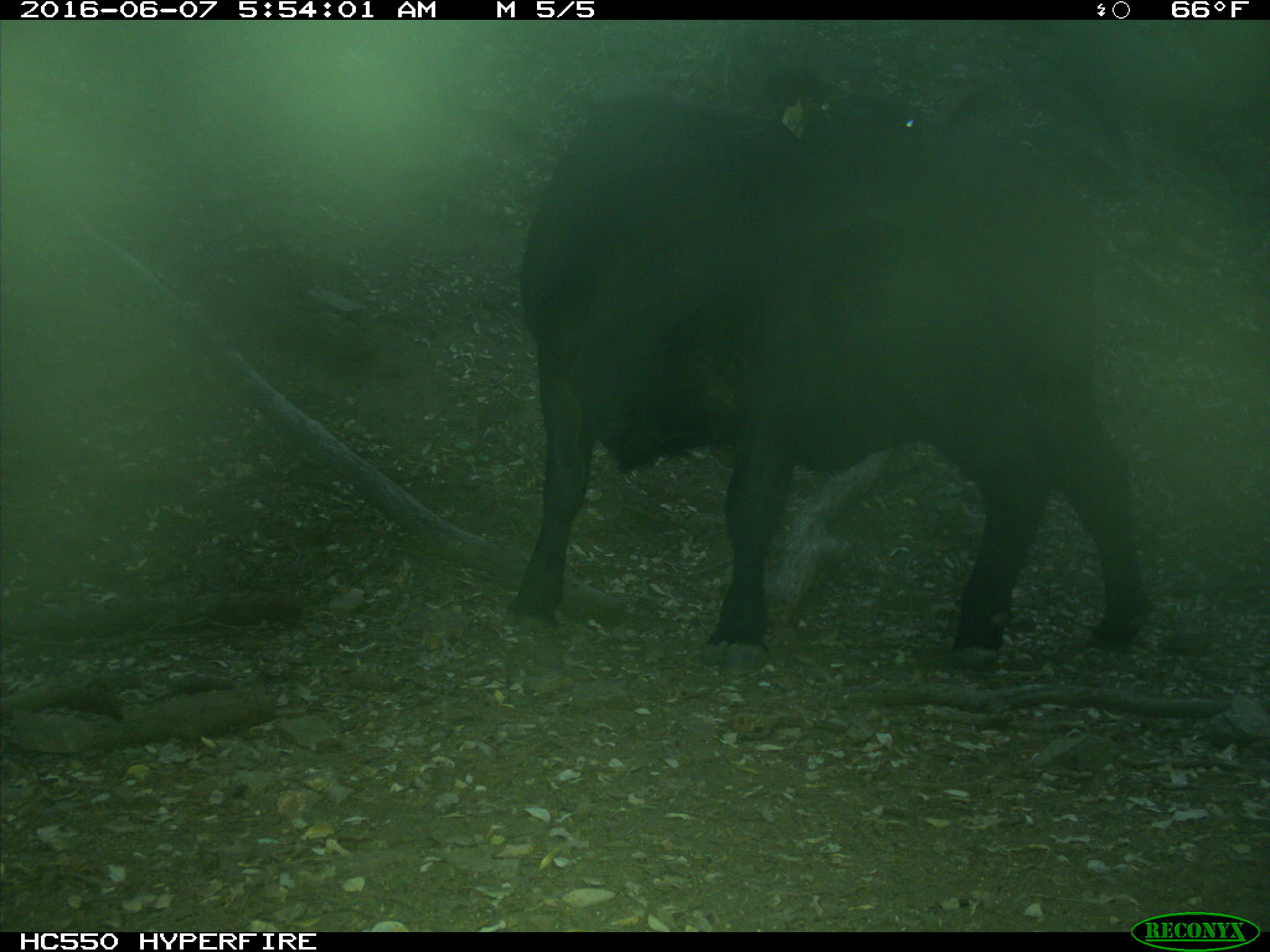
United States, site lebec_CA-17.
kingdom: Animalia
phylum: Chordata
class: Mammalia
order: Artiodactyla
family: Bovidae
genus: Bos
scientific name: Bos taurus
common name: domestic cow